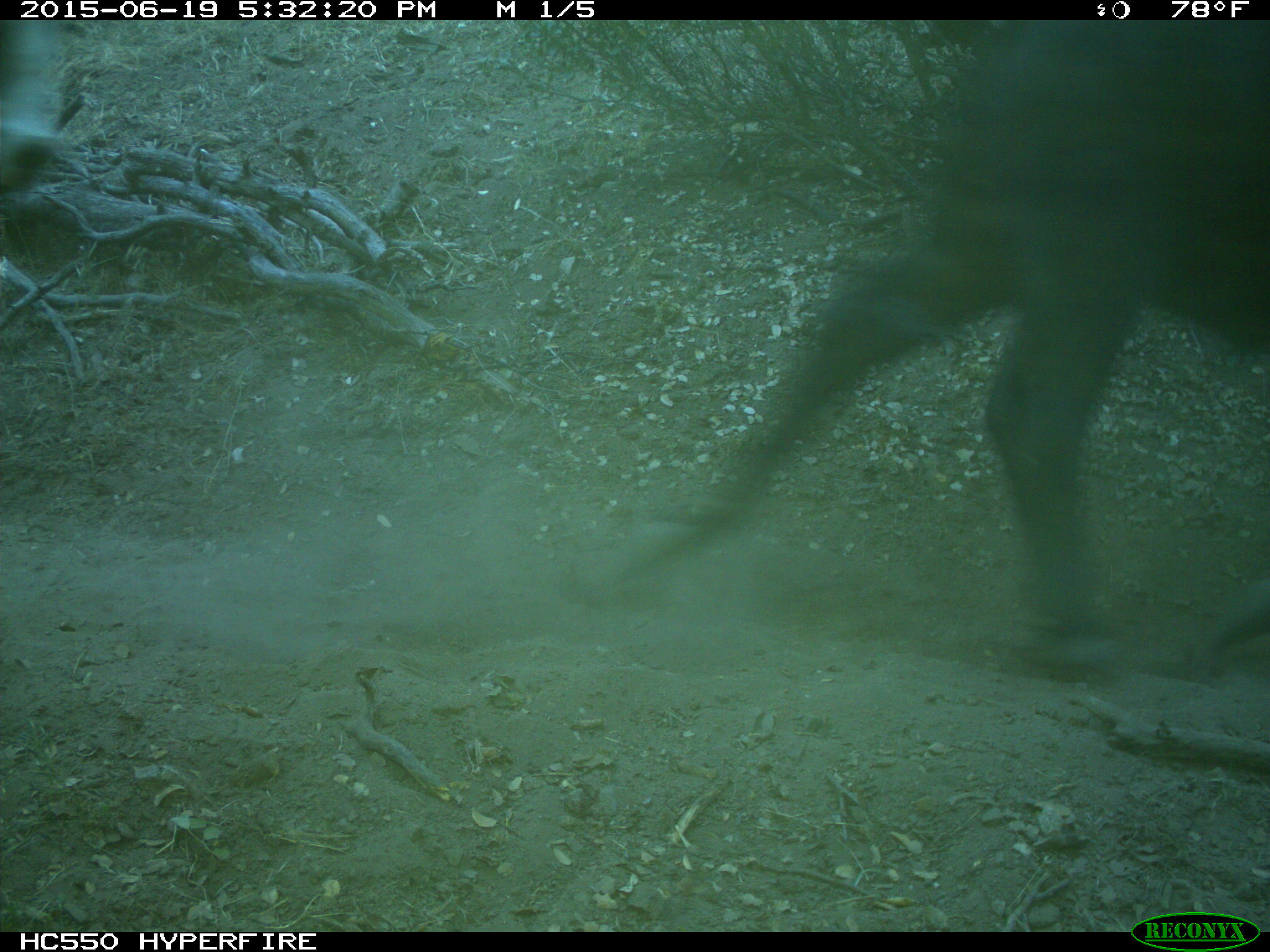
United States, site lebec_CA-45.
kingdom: Animalia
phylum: Chordata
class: Mammalia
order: Artiodactyla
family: Bovidae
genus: Bos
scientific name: Bos taurus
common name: domestic cow